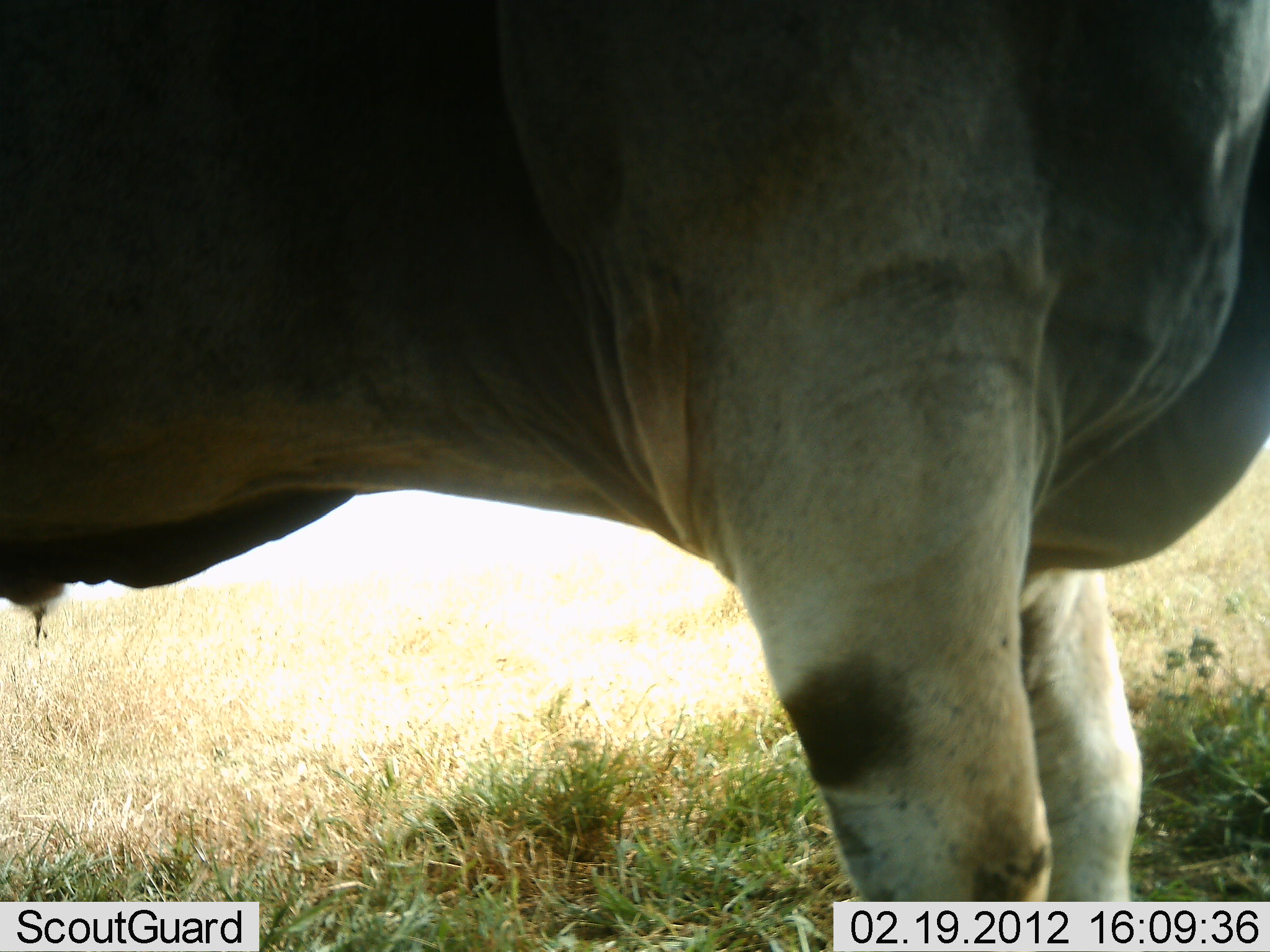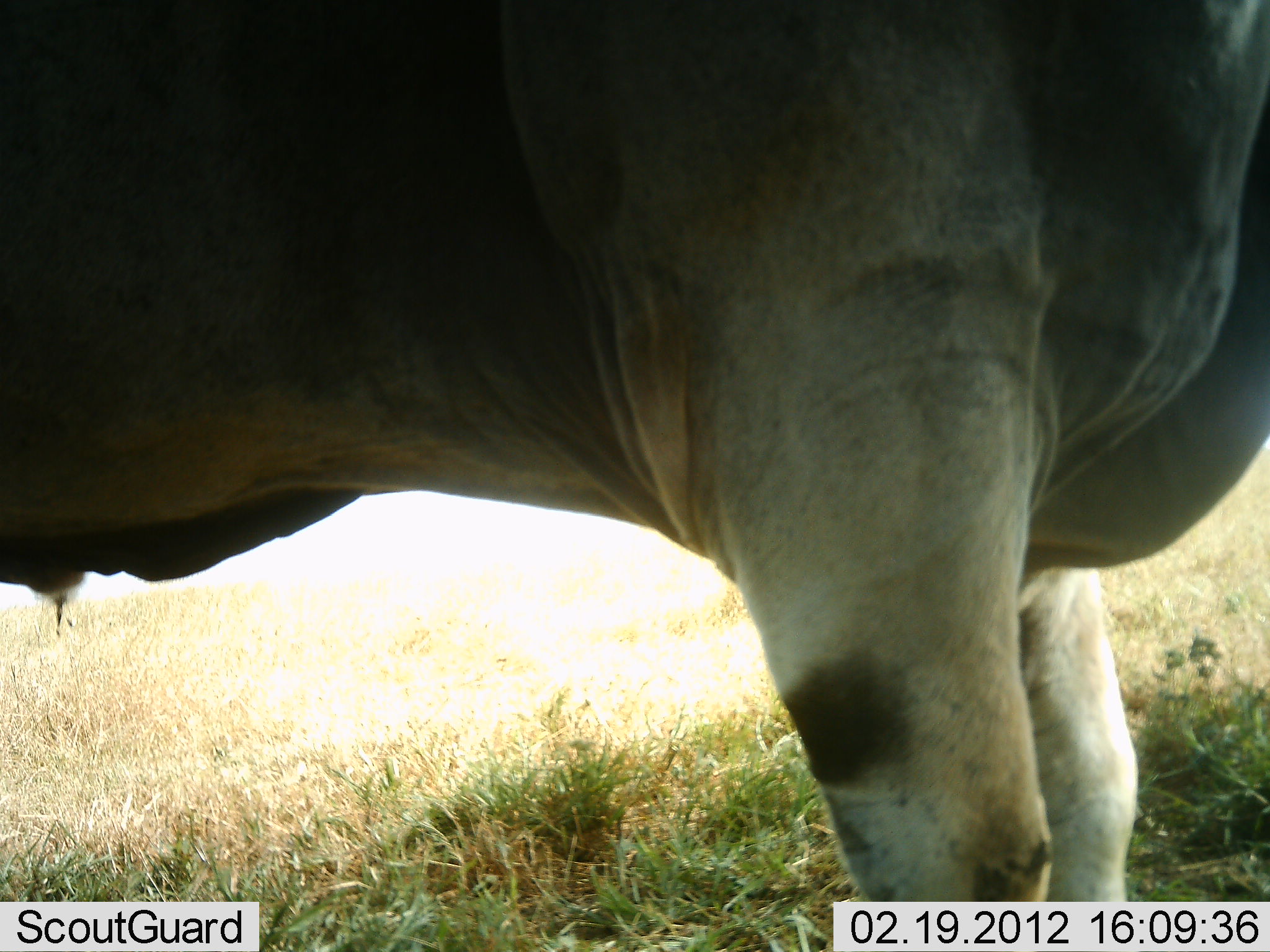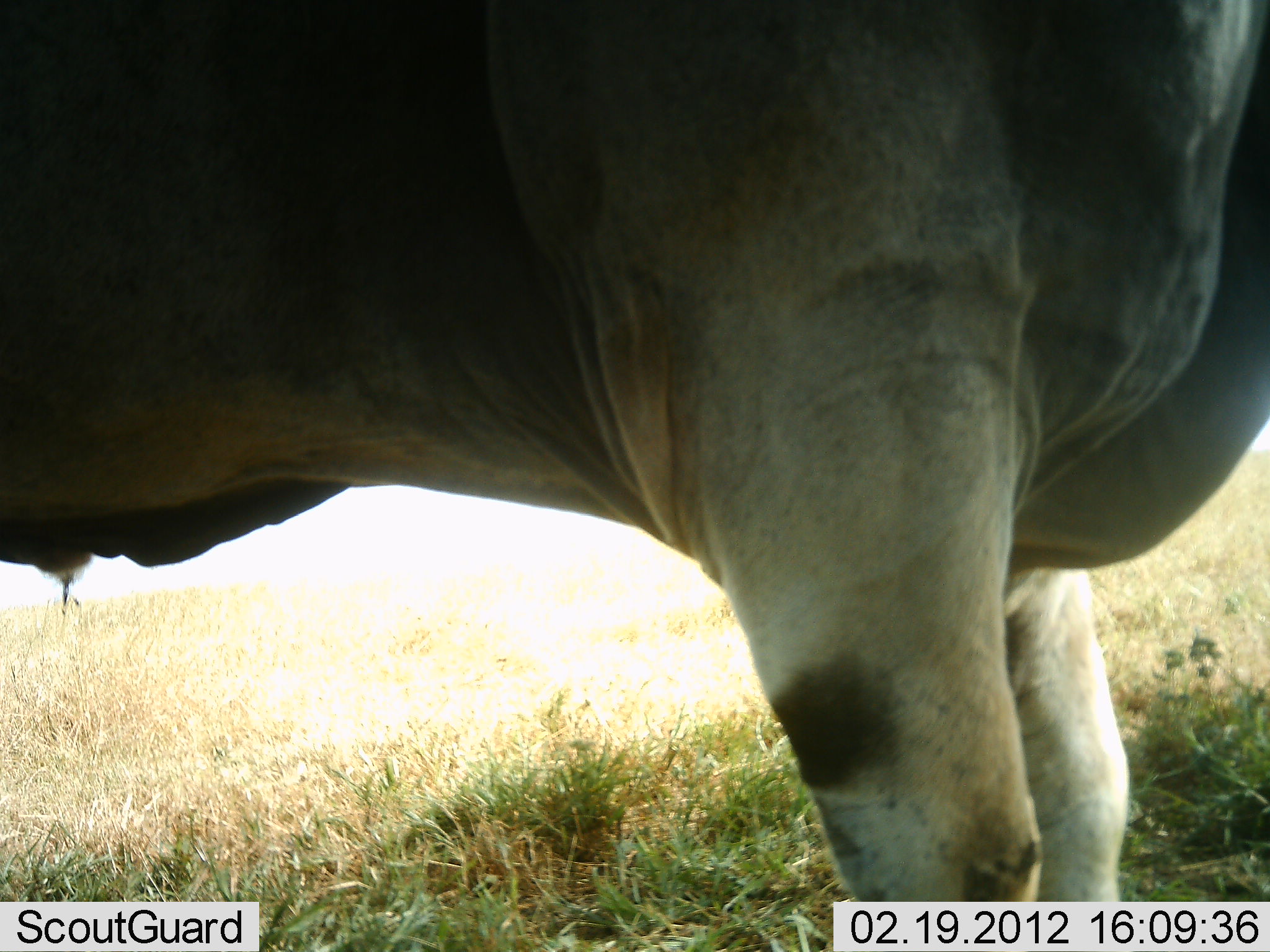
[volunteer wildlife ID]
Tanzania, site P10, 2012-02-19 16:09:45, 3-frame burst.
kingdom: Animalia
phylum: Chordata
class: Mammalia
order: Artiodactyla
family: Bovidae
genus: Tragelaphus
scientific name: Tragelaphus oryx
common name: eland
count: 1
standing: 100%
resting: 0%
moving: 0%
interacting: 0%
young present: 0%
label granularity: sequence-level